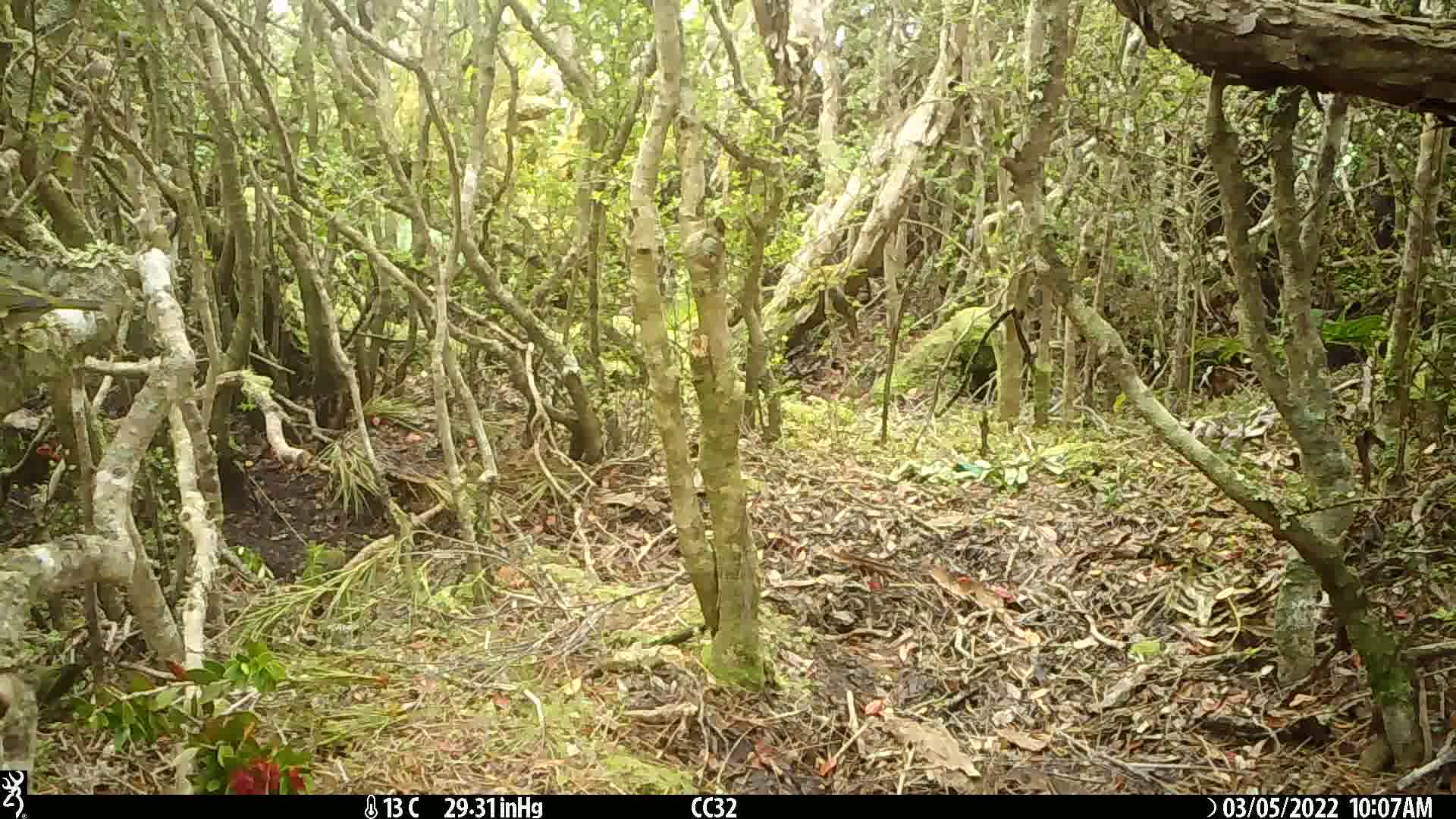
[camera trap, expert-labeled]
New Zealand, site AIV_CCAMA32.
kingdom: Animalia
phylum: Chordata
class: Aves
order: Passeriformes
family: Zosteropidae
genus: Zosterops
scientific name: Zosterops lateralis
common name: silvereye